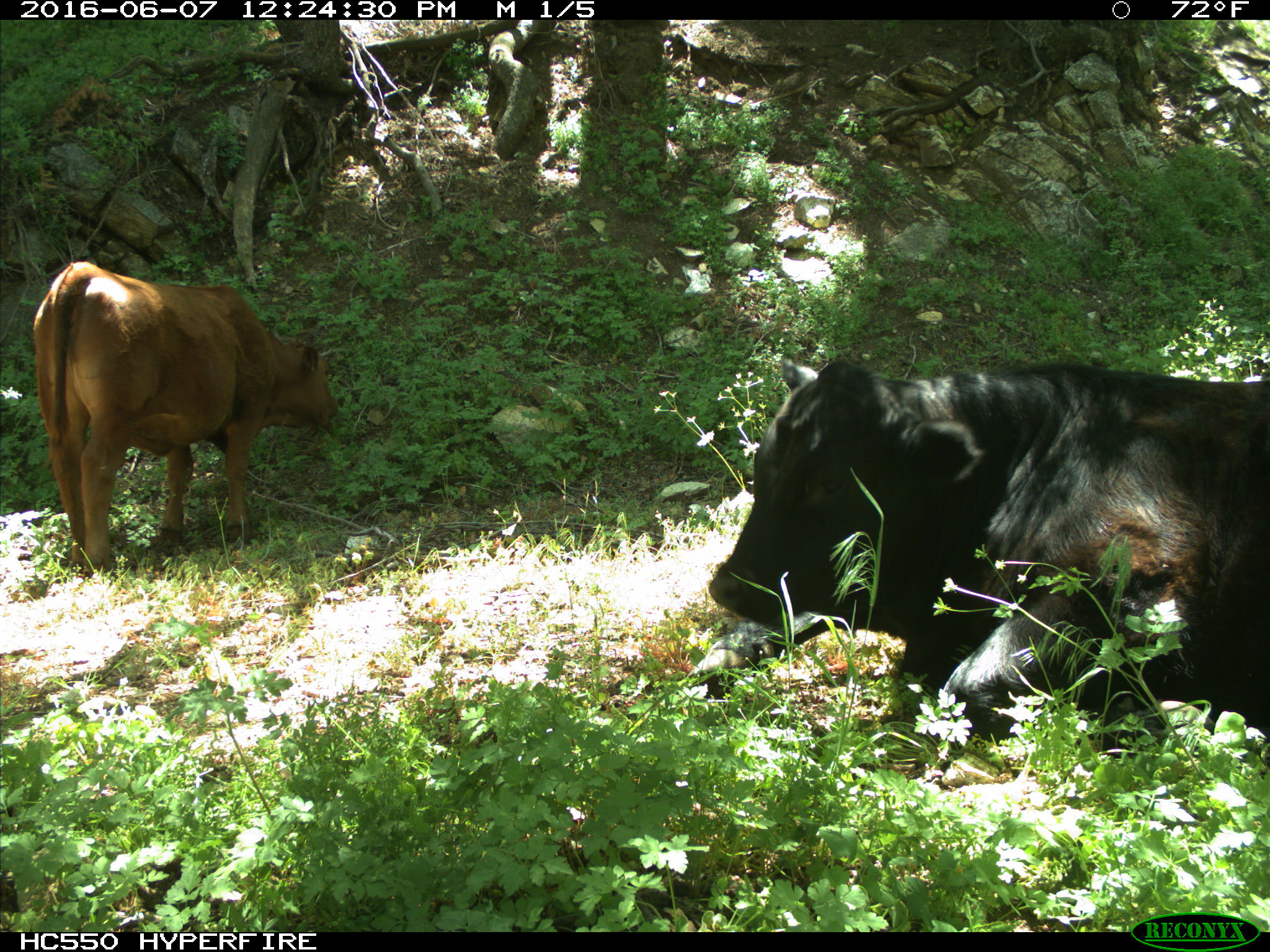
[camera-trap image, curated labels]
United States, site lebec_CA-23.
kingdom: Animalia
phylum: Chordata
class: Mammalia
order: Artiodactyla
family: Bovidae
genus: Bos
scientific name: Bos taurus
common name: domestic cow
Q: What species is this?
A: Bos taurus (domestic cow).